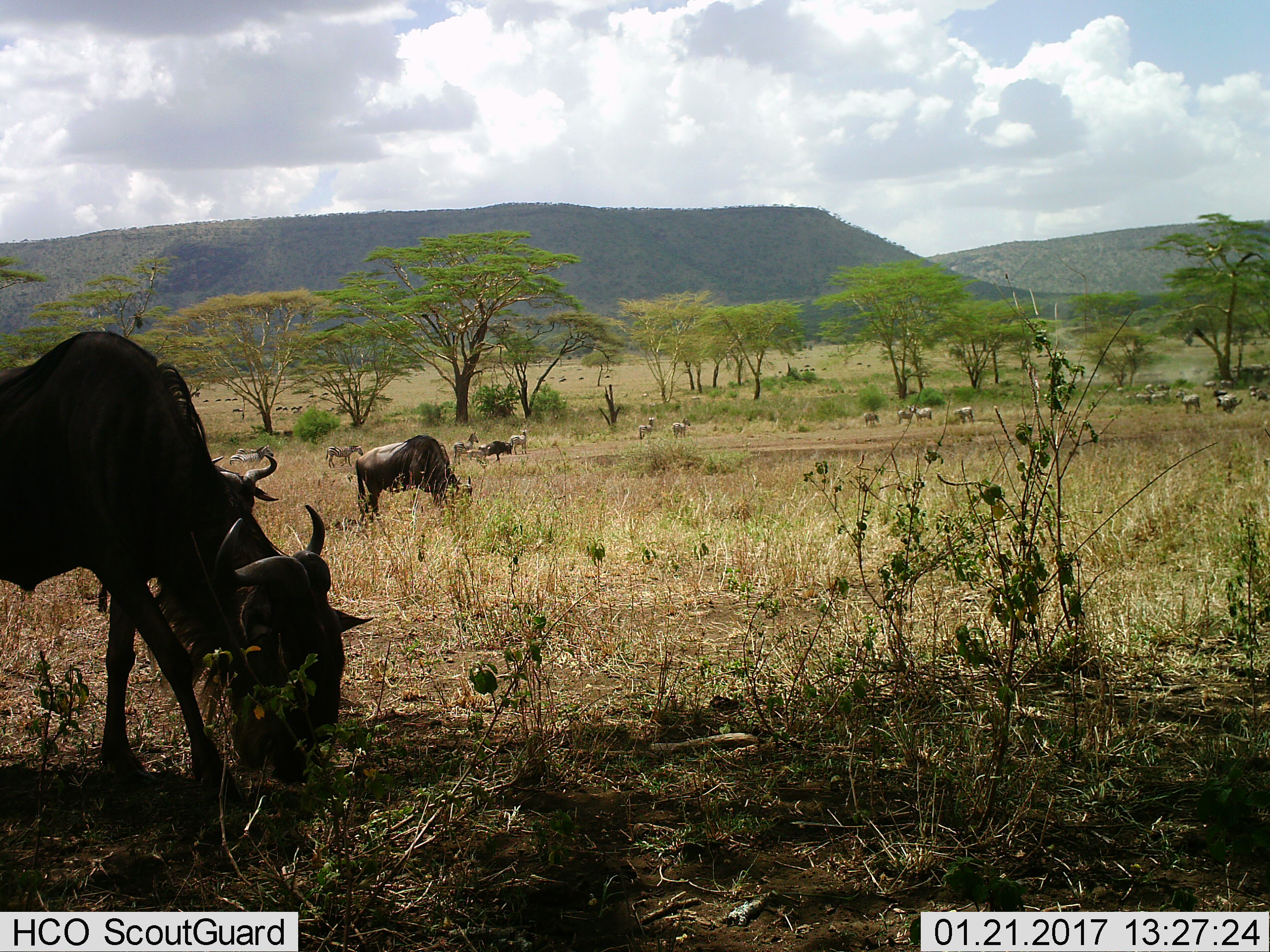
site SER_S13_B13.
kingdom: Animalia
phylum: Chordata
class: Mammalia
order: Artiodactyla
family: Bovidae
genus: Connochaetes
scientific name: Connochaetes taurinus taurinus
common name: blue wildebeest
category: wildebeestblue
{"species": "wildebeestblue (blue wildebeest) (Connochaetes taurinus taurinus)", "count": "4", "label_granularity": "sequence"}